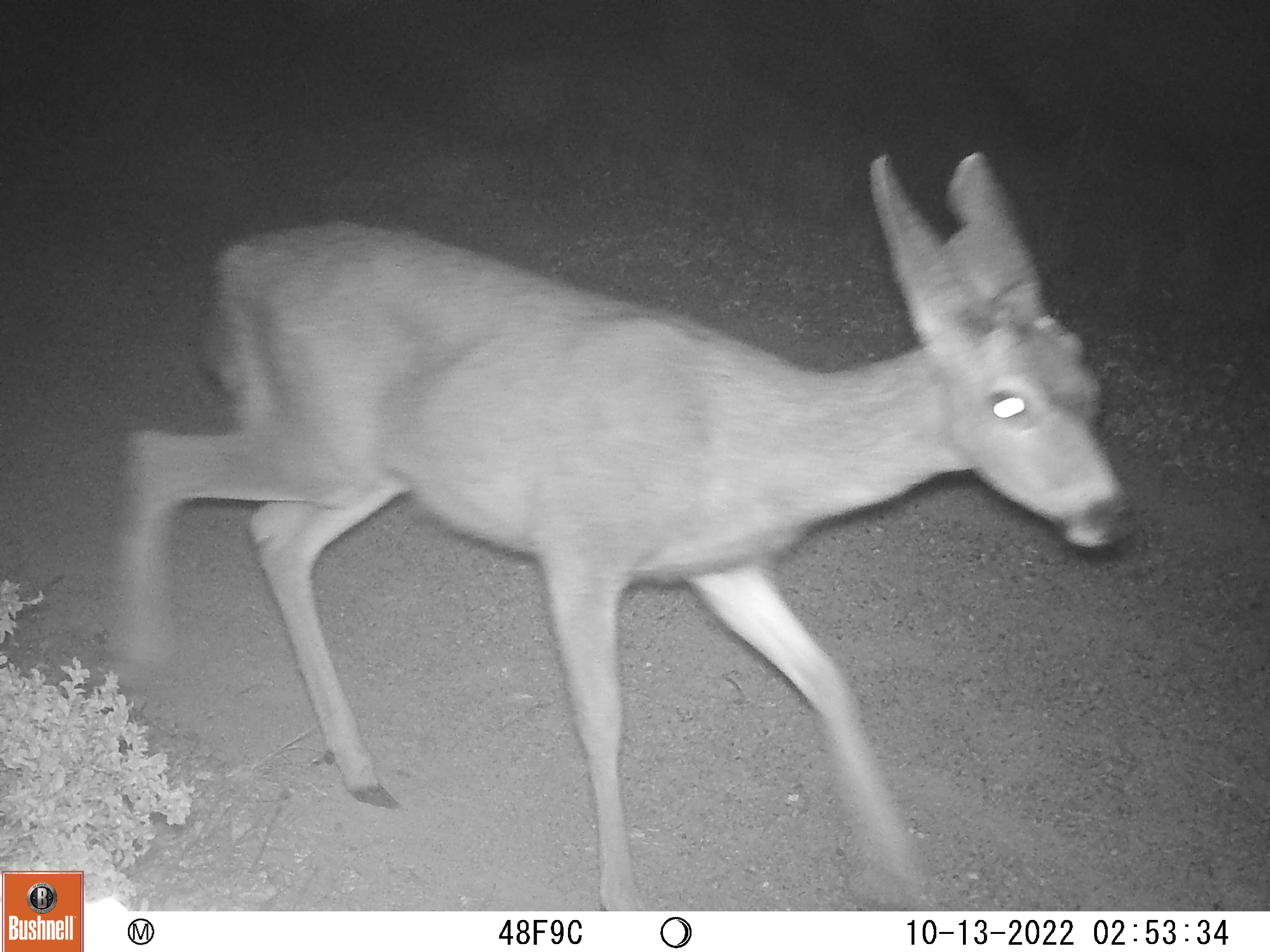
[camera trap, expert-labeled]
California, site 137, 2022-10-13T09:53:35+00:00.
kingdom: Animalia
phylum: Chordata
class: Mammalia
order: Artiodactyla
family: Cervidae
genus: Odocoileus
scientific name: Odocoileus hemionus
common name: mule deer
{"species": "mule deer (Odocoileus hemionus)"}